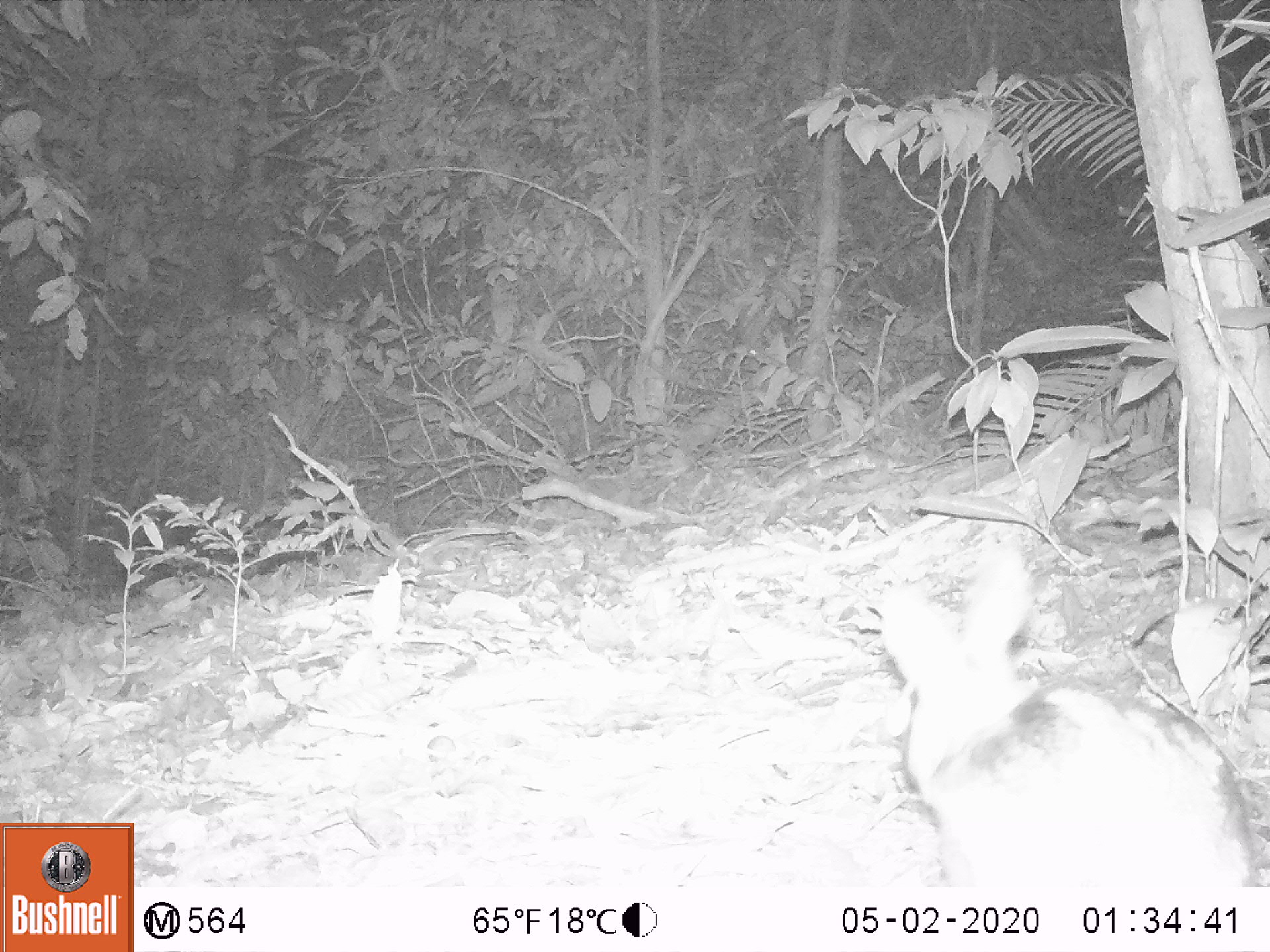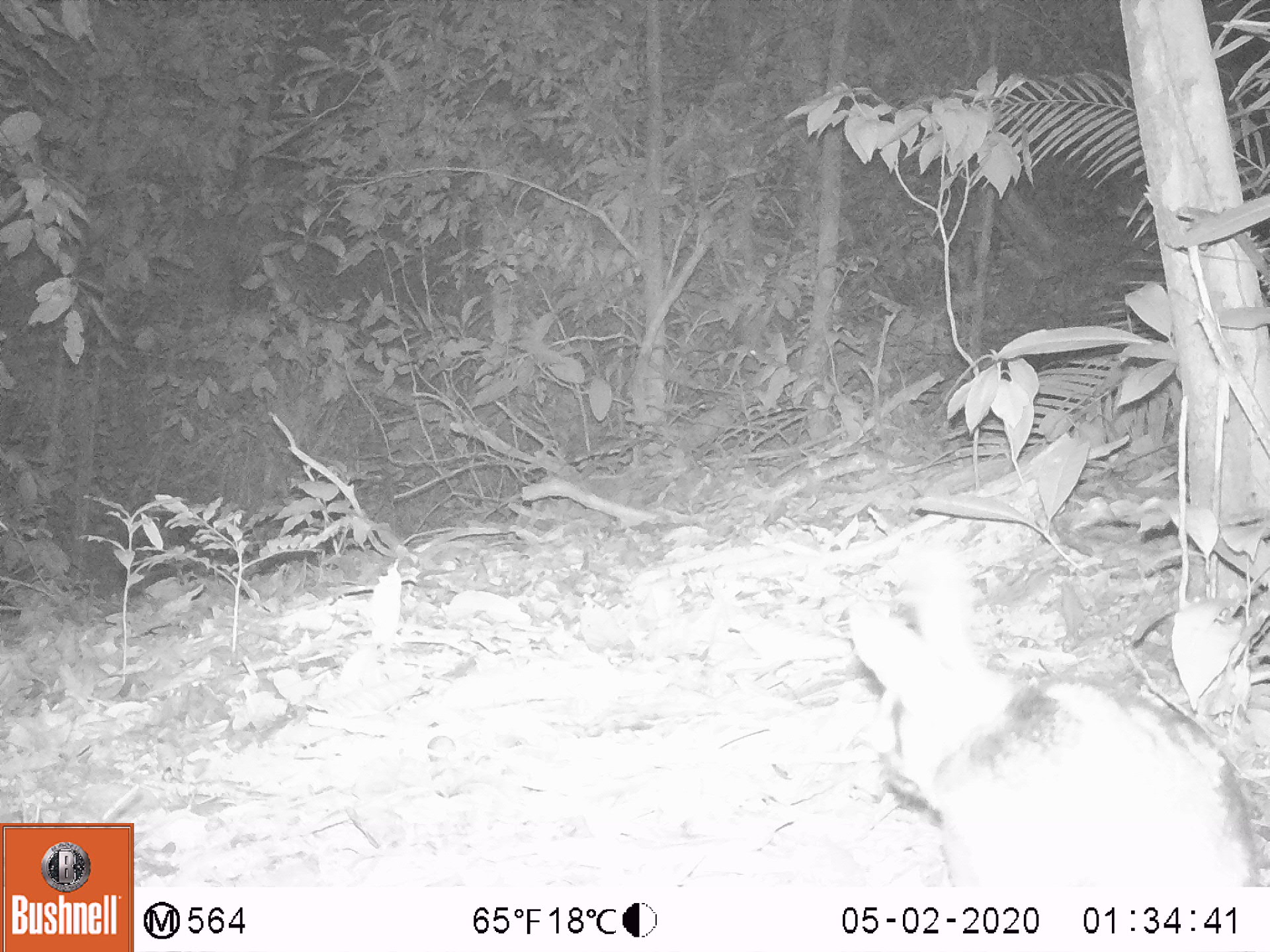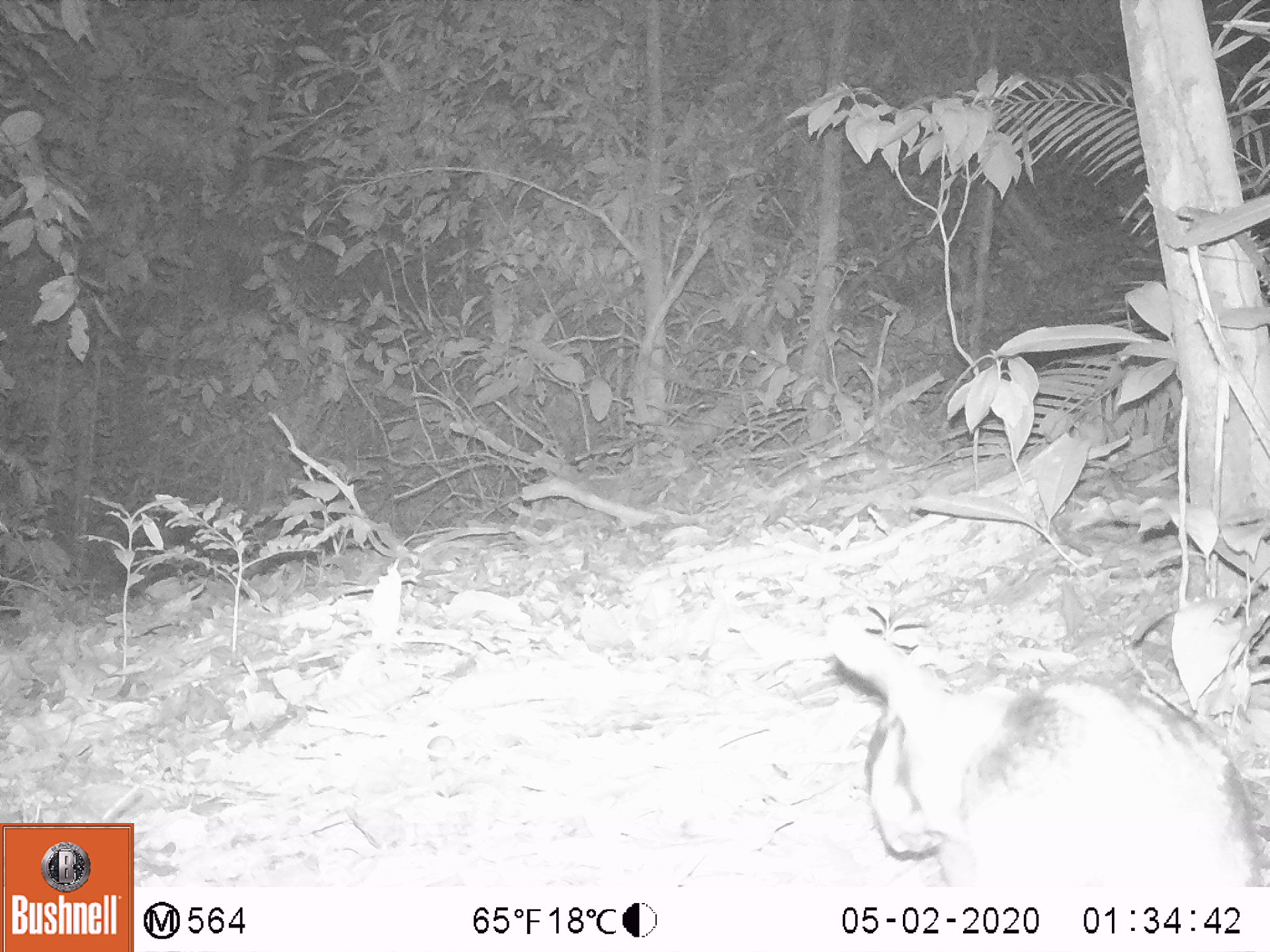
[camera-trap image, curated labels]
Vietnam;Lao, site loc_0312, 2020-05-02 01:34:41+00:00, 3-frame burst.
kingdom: Animalia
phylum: Chordata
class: Mammalia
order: Lagomorpha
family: Leporidae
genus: Nesolagus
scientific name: Nesolagus timminsi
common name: annamite striped rabbit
Annamite striped rabbit (Nesolagus timminsi). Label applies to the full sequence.